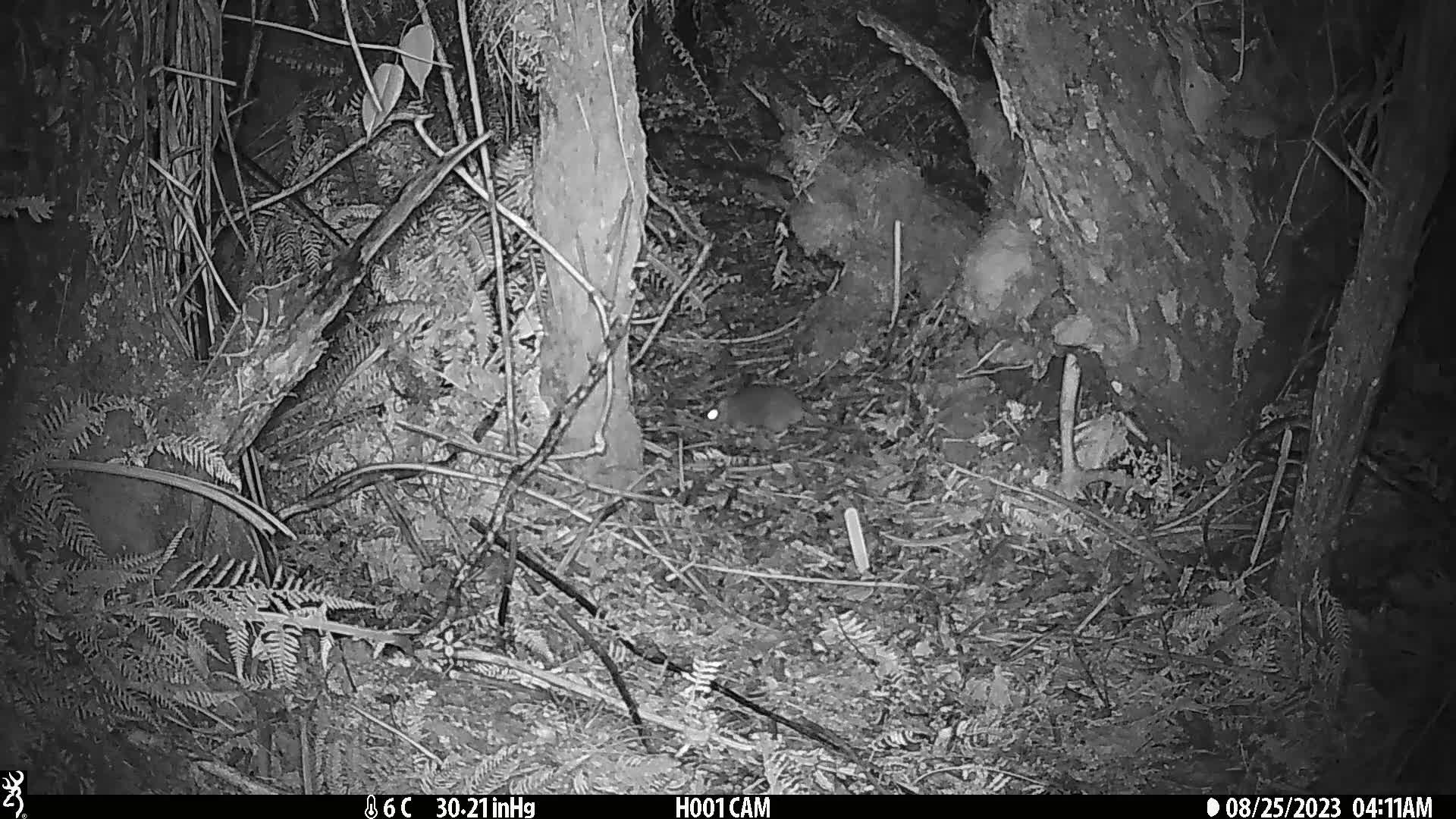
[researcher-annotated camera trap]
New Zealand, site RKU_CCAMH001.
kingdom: Animalia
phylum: Chordata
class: Mammalia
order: Rodentia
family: Muridae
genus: Rattus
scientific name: Rattus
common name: rat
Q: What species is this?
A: Rat (Rattus).